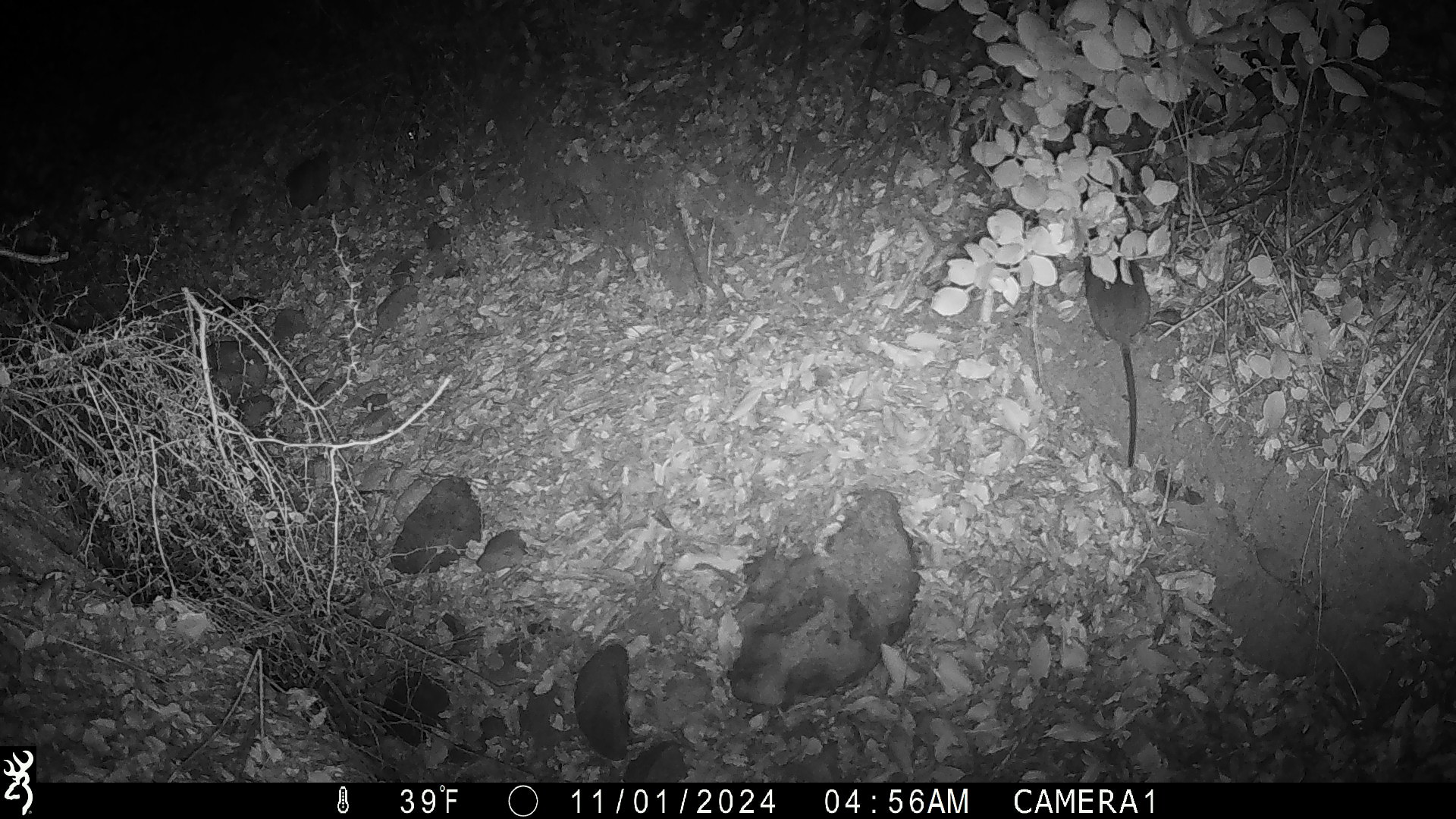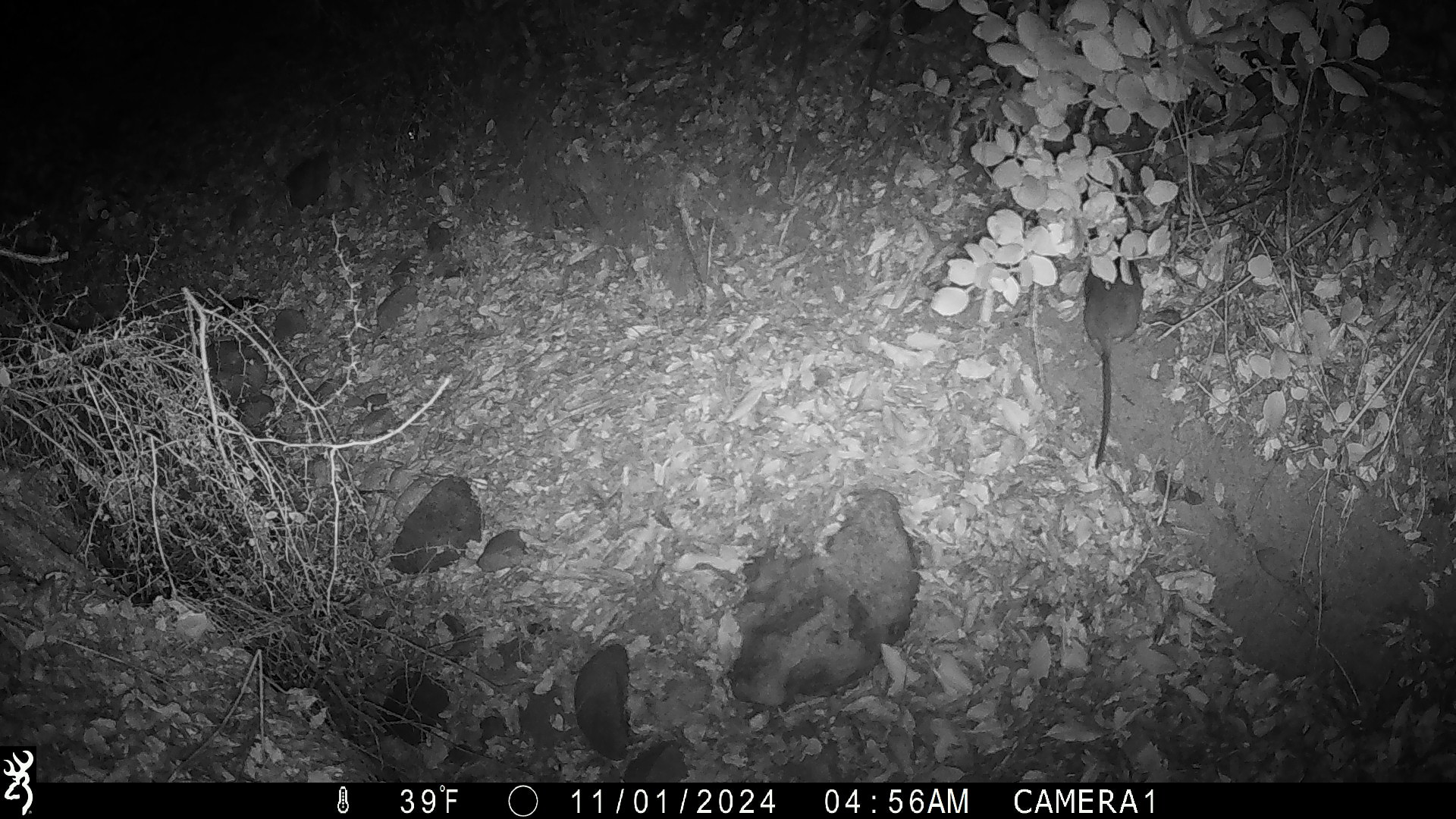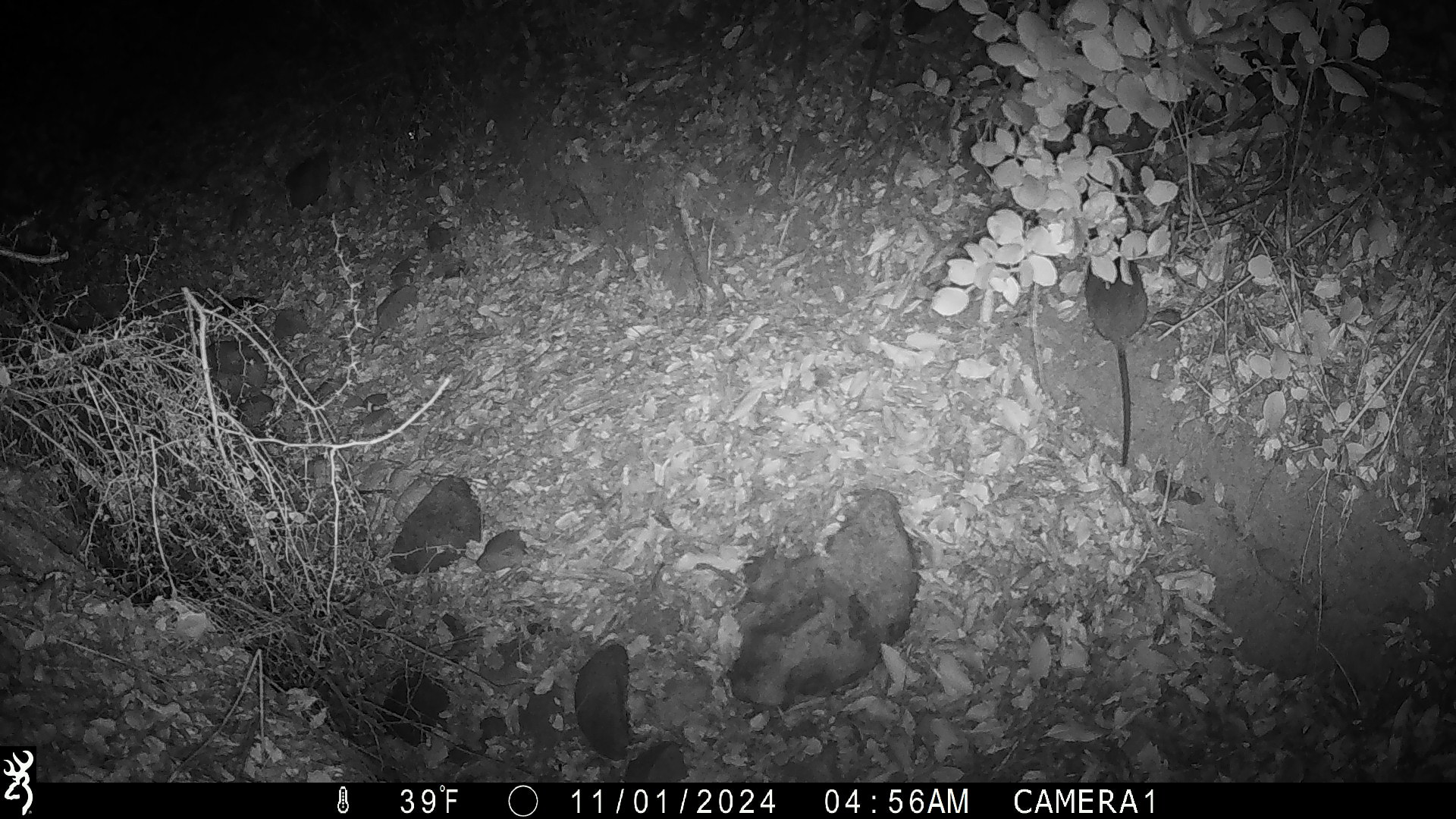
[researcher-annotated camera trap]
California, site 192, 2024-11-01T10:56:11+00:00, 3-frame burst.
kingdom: Animalia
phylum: Chordata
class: Mammalia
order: Rodentia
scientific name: Rodentia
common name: mouse or rat